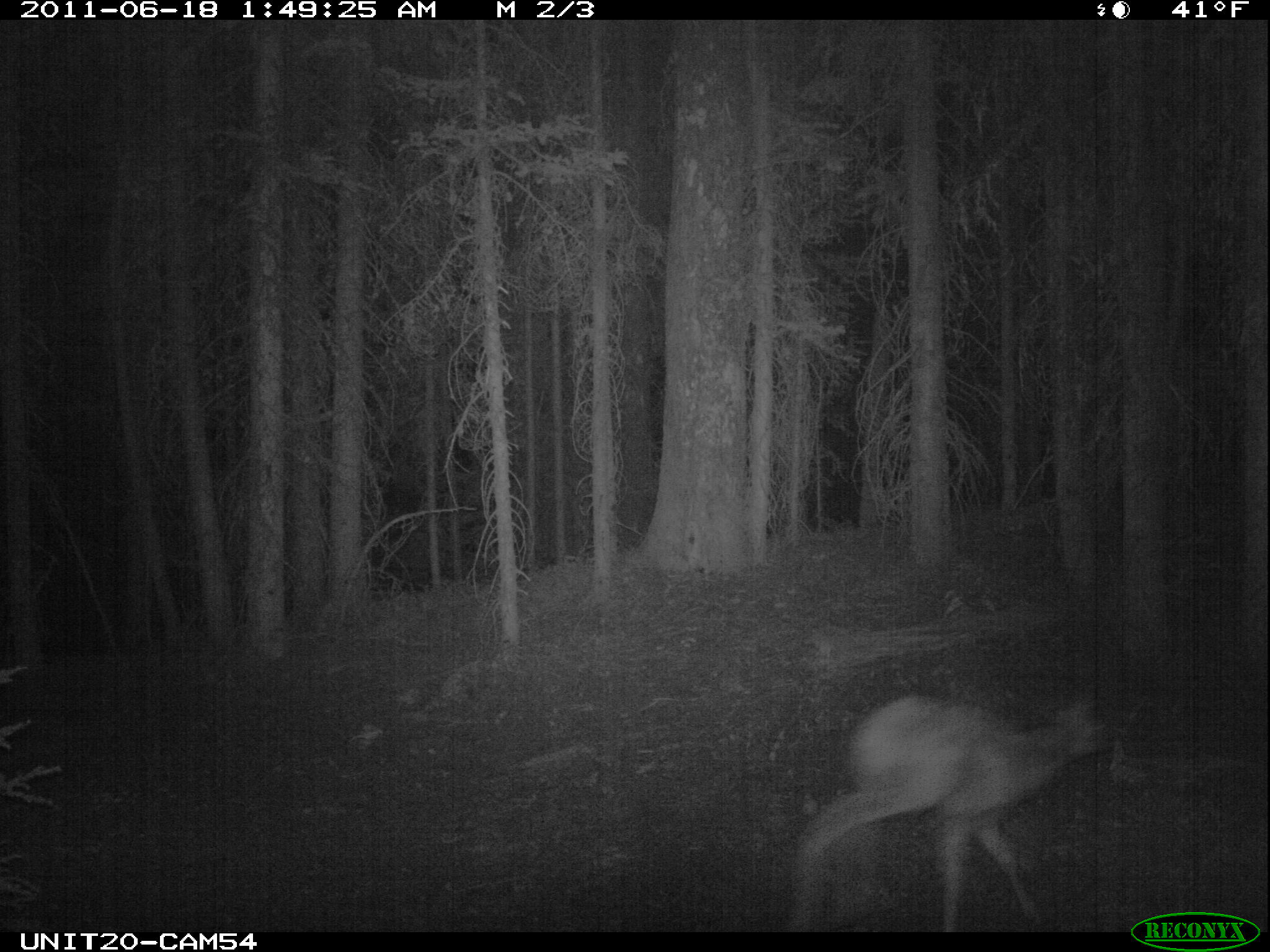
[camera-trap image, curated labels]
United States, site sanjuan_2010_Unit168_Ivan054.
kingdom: Animalia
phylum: Chordata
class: Mammalia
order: Artiodactyla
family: Cervidae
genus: Cervus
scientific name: Cervus elaphus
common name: red deer